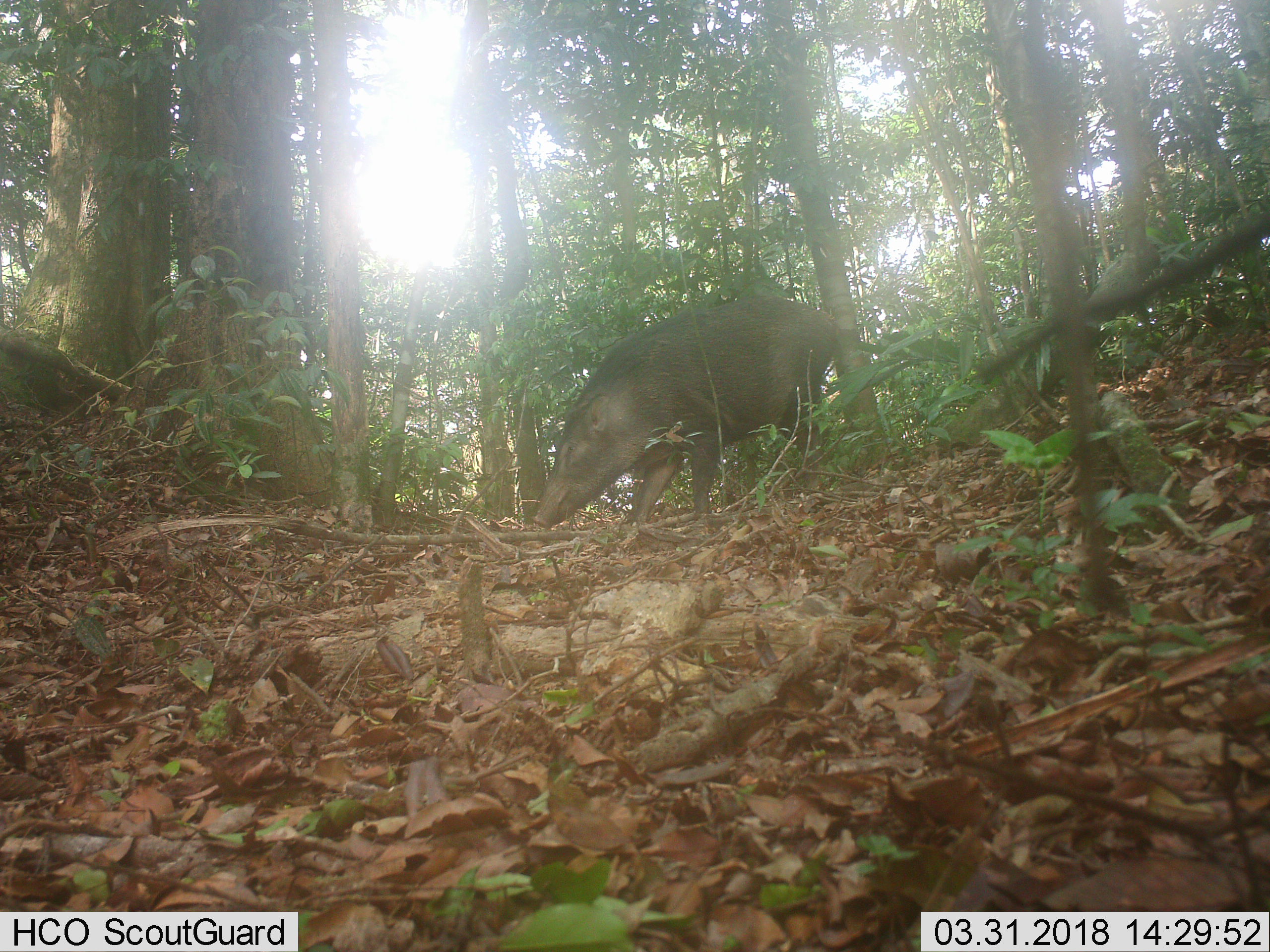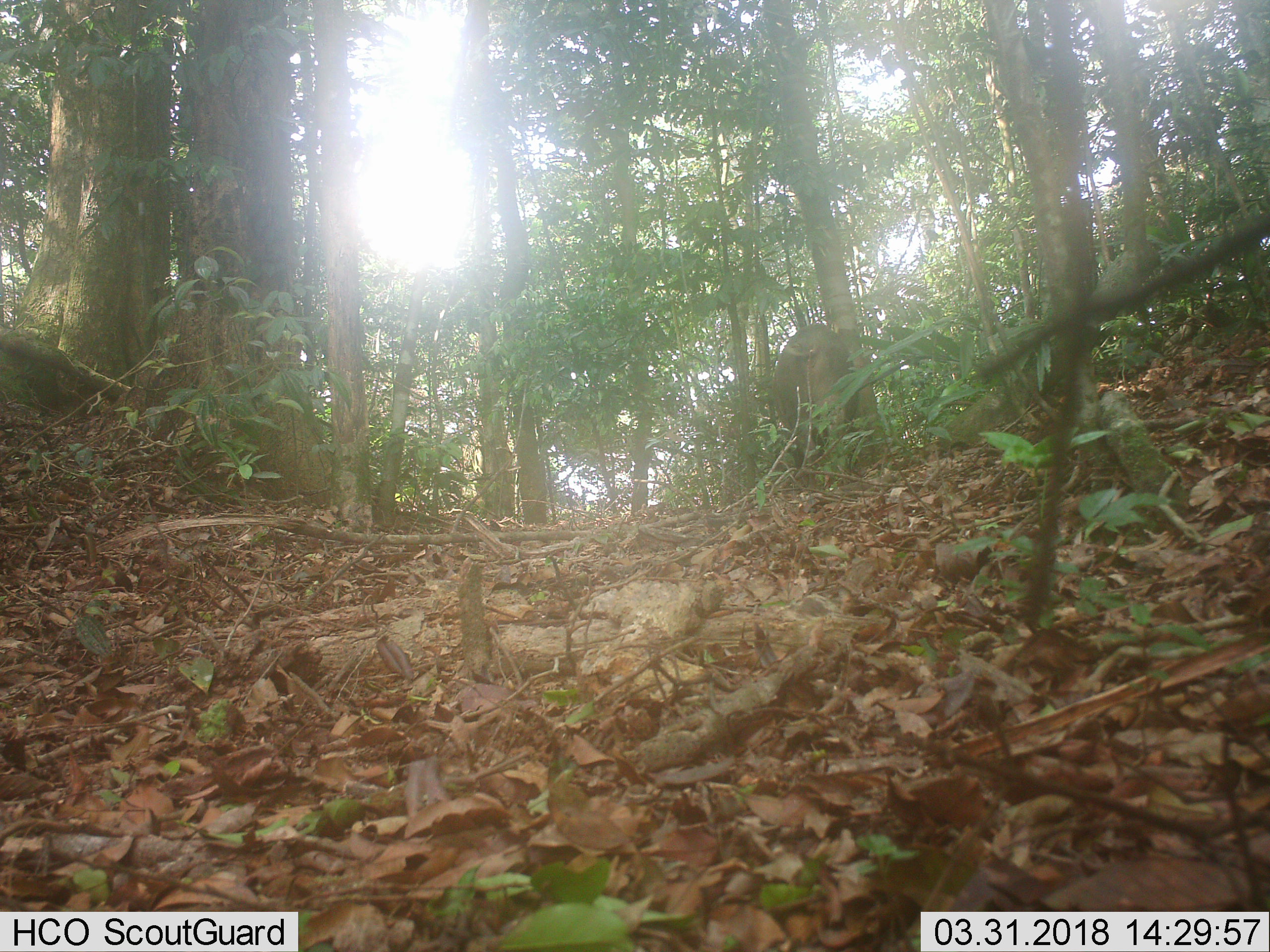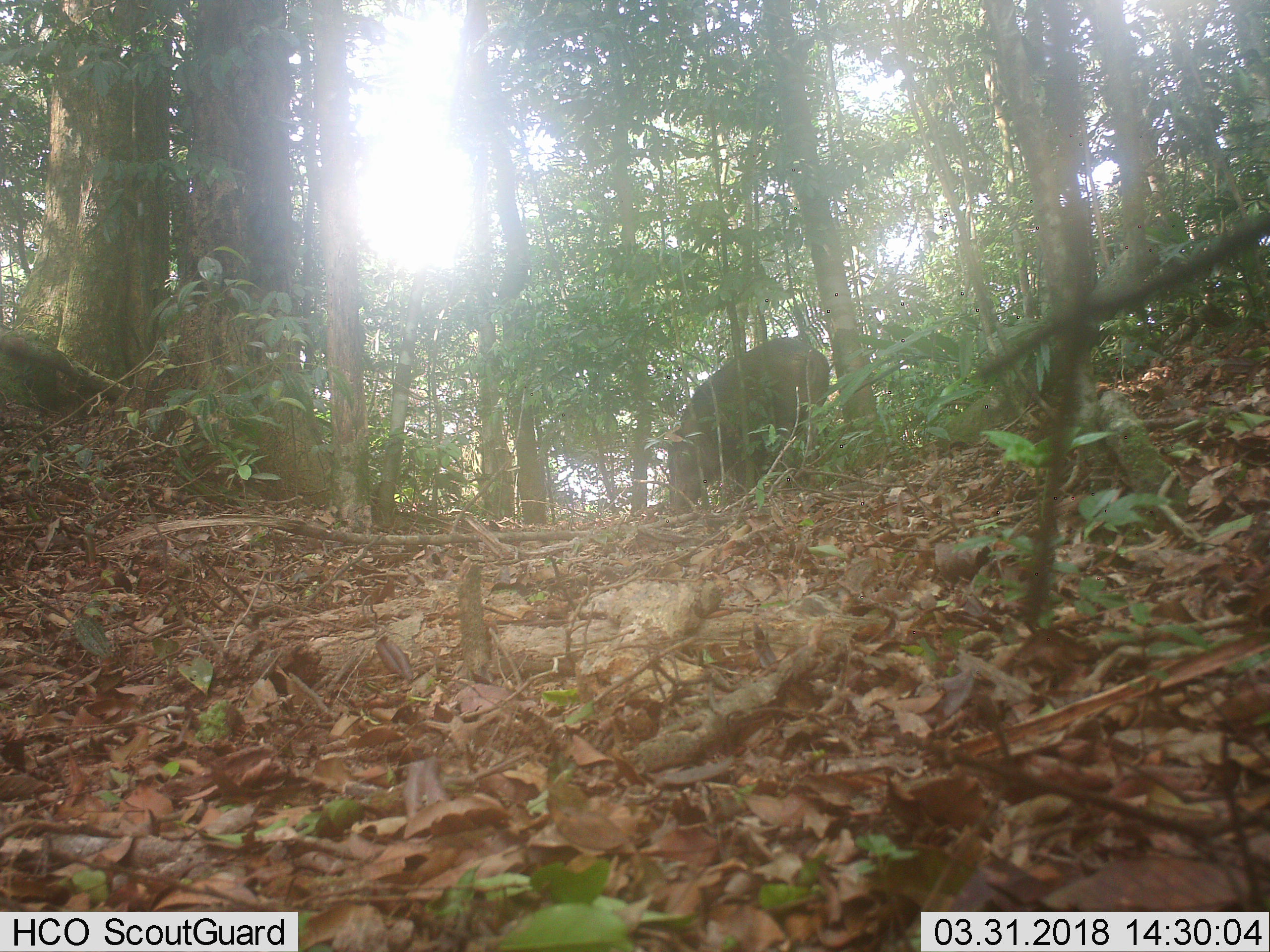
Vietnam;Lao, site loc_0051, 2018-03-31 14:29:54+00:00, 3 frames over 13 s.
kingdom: Animalia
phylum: Chordata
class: Mammalia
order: Artiodactyla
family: Suidae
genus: Sus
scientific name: Sus scrofa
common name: eurasian wild pig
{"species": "eurasian wild pig (Sus scrofa)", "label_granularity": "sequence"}